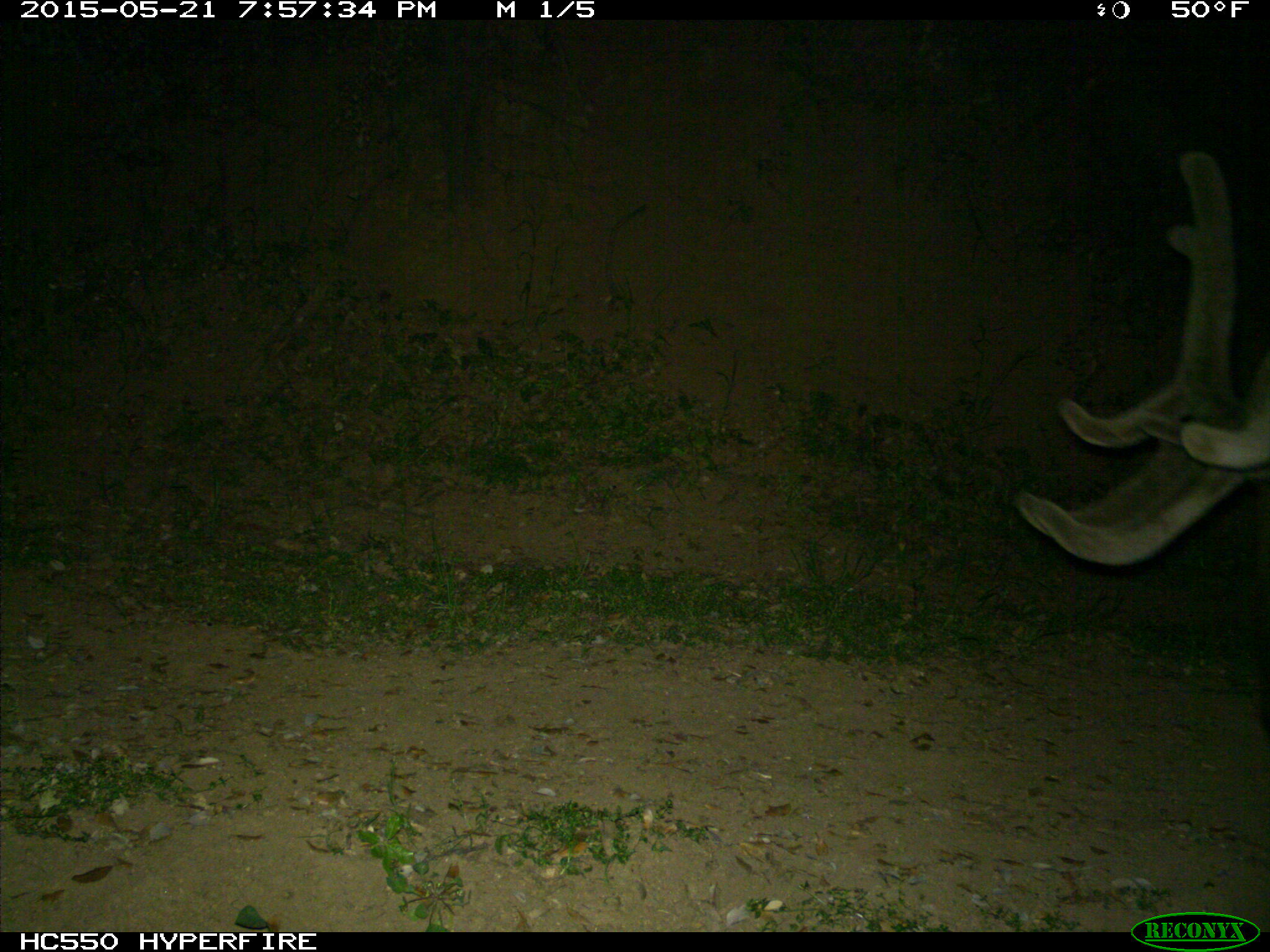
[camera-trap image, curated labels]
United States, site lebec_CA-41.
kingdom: Animalia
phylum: Chordata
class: Mammalia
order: Artiodactyla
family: Cervidae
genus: Cervus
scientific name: Cervus canadensis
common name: elk